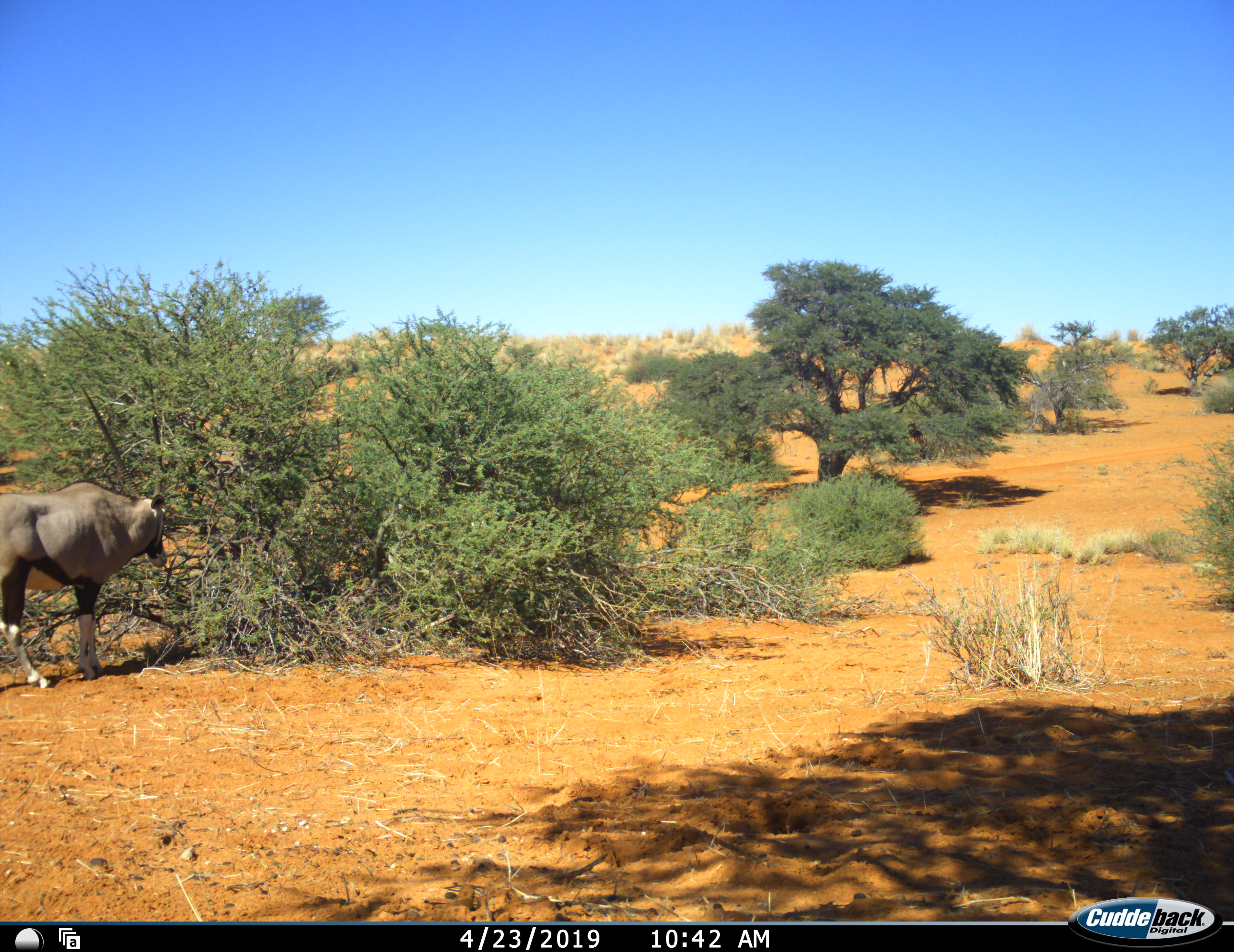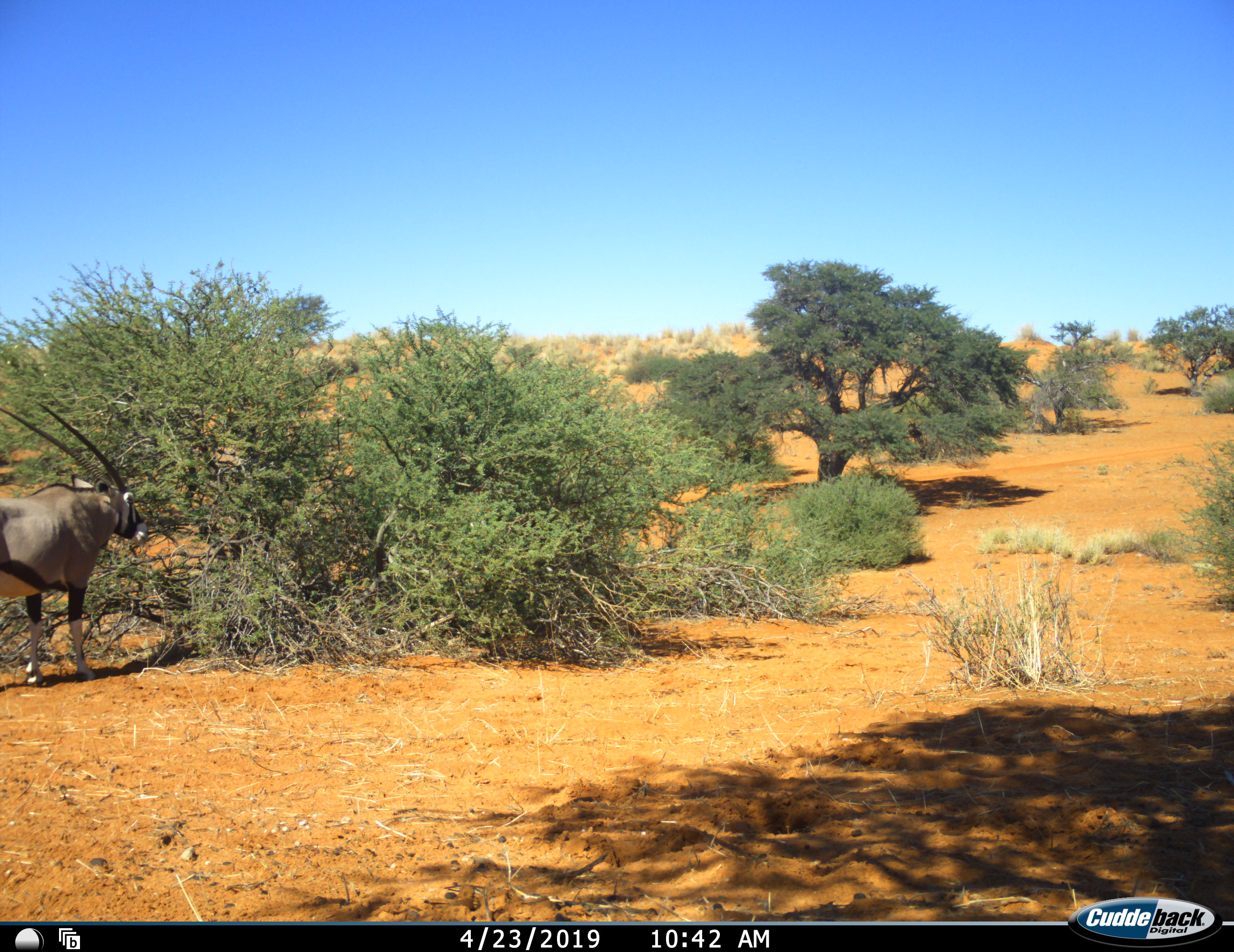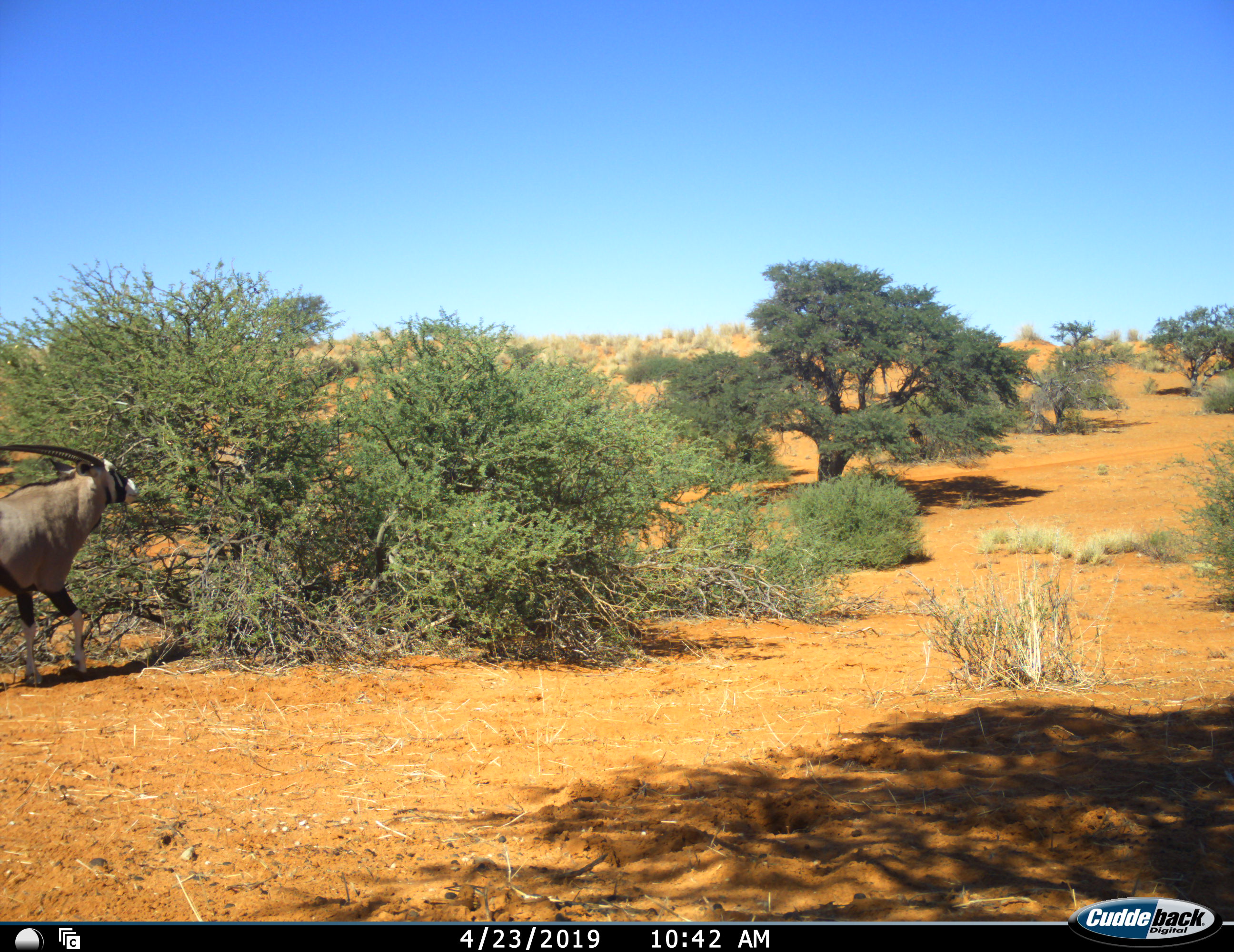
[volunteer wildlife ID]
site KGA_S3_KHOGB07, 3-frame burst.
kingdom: Animalia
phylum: Chordata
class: Mammalia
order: Artiodactyla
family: Bovidae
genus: Oryx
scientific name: Oryx gazella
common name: gemsbok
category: oryx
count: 1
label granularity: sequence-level